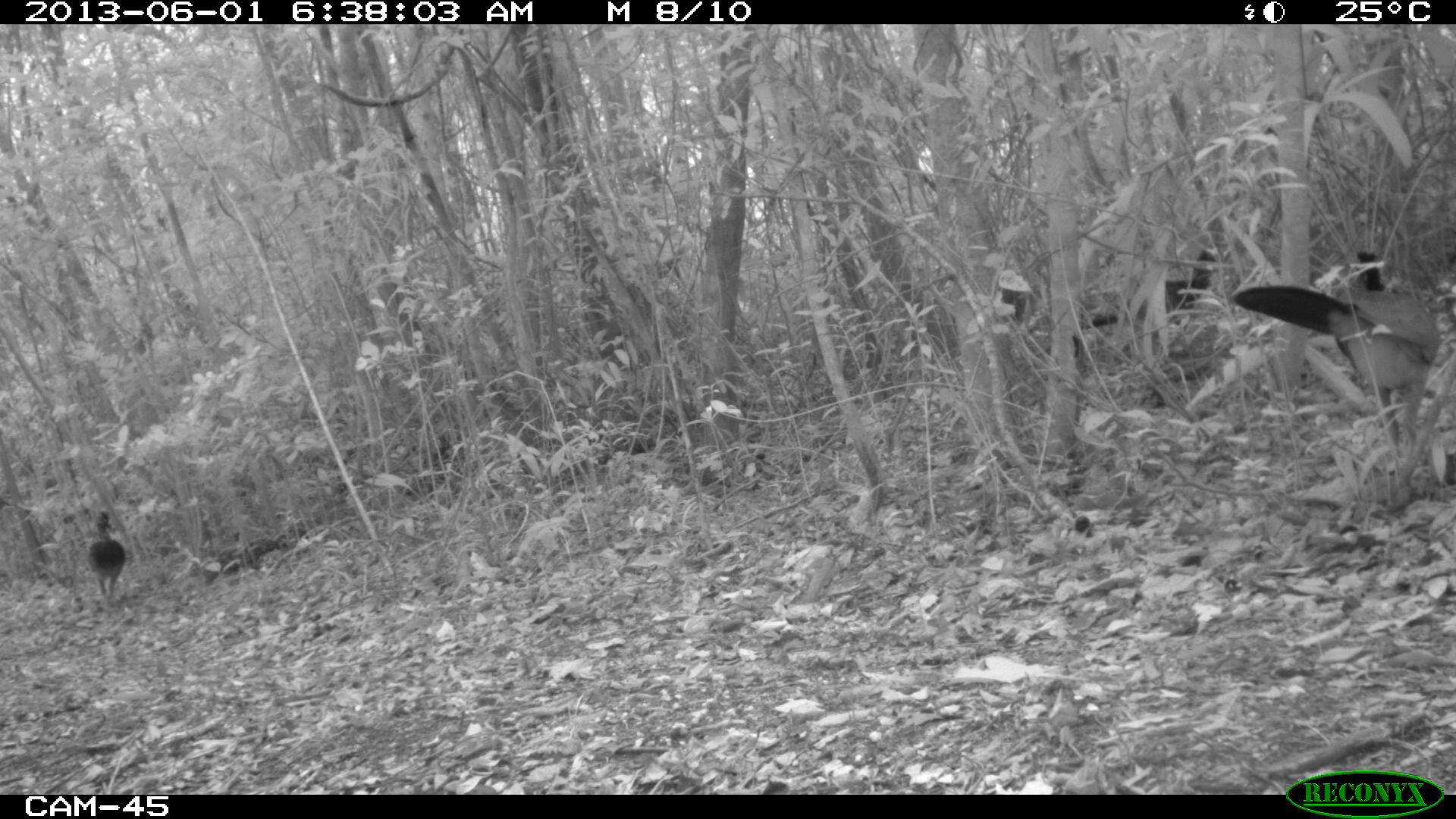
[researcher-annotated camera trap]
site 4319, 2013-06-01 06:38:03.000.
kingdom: Animalia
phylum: Chordata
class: Aves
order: Galliformes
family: Cracidae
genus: Crax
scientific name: Crax rubra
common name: great curassow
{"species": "Crax rubra (great curassow)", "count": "4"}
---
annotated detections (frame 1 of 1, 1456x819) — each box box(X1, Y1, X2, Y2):
crax rubra: box(1225, 246, 1442, 489); box(1078, 247, 1224, 337); box(85, 511, 126, 612)